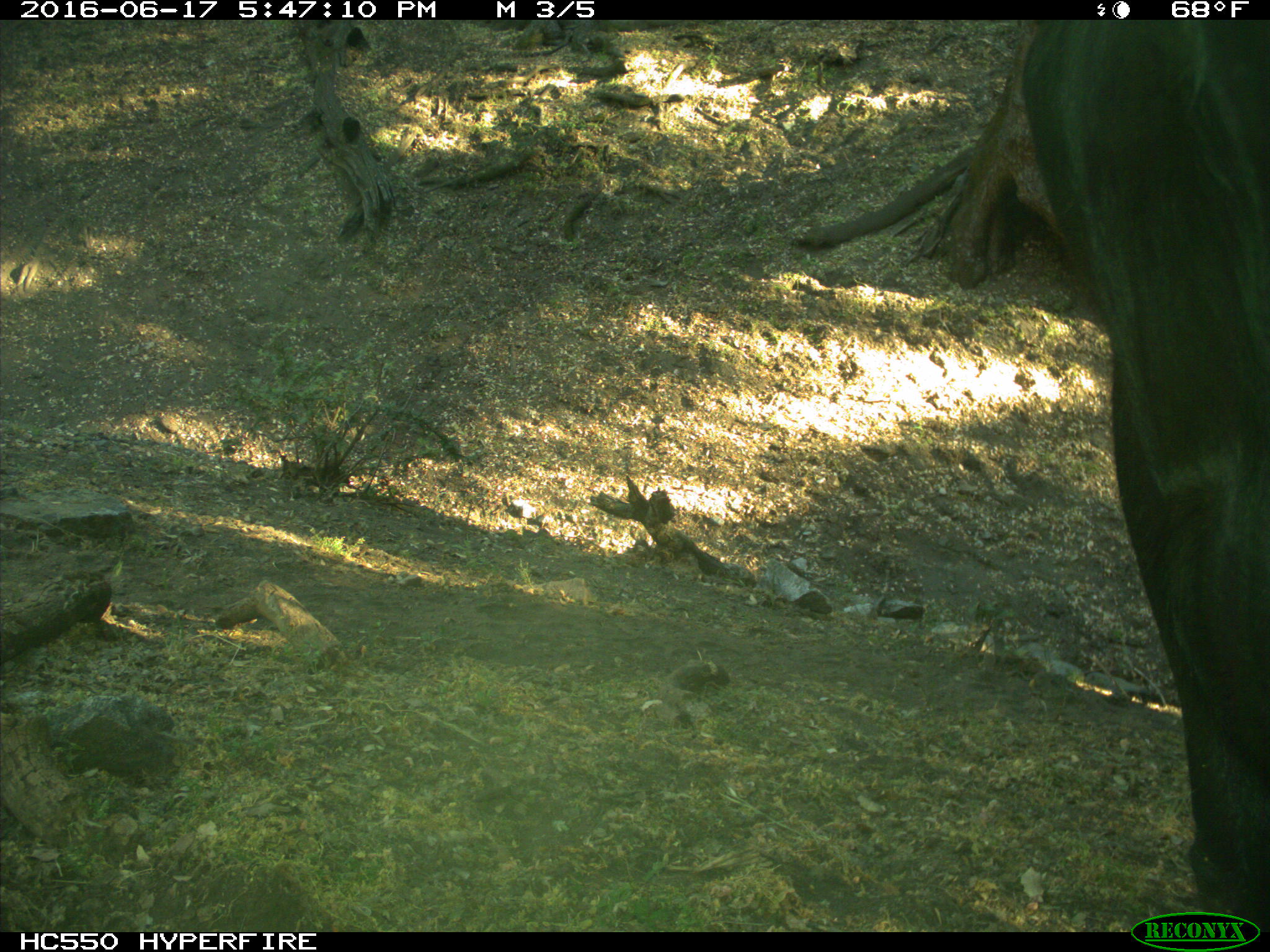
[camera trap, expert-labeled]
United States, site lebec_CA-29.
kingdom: Animalia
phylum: Chordata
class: Mammalia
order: Artiodactyla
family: Bovidae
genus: Bos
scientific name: Bos taurus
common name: domestic cow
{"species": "Bos taurus (domestic cow)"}